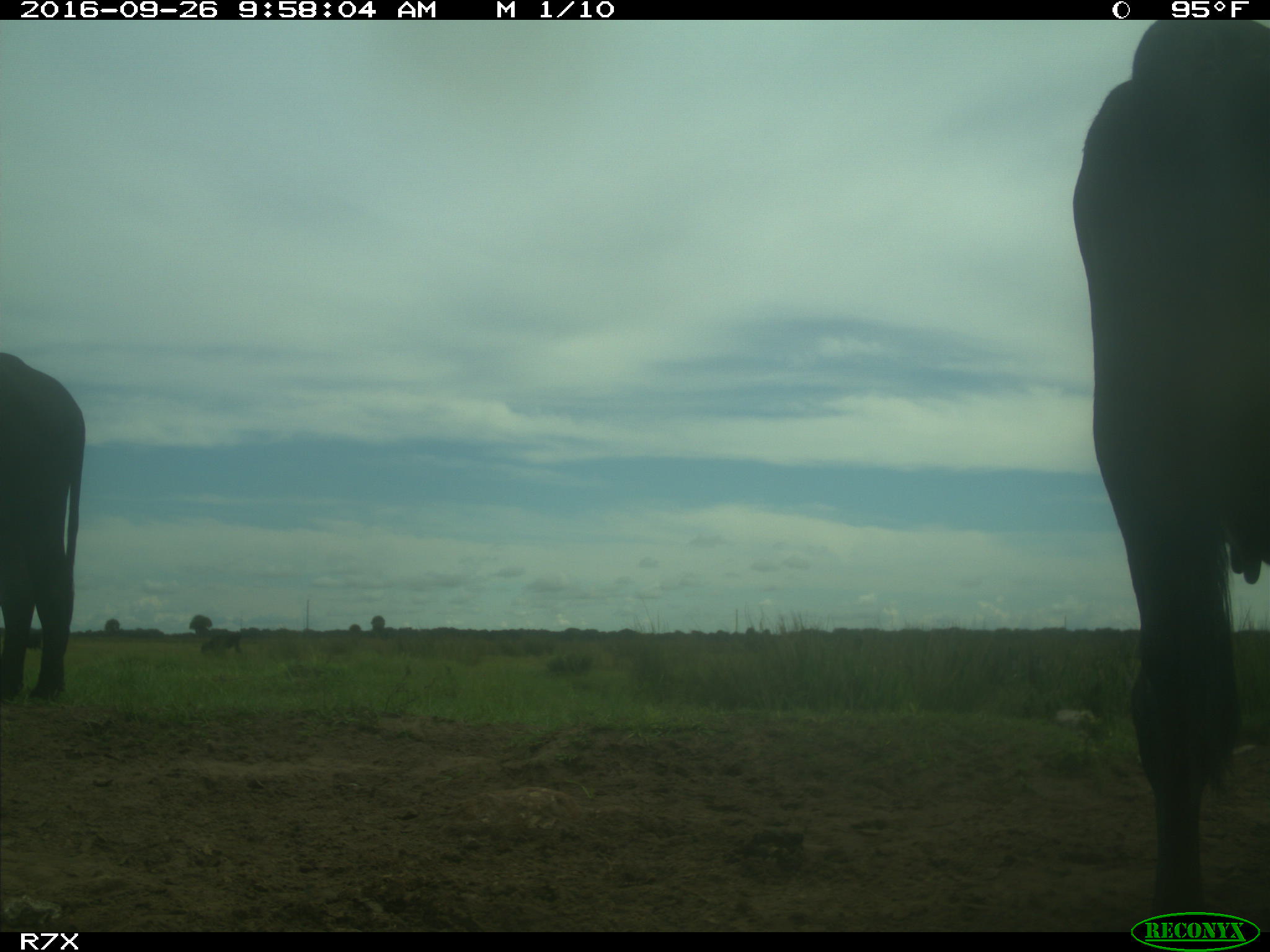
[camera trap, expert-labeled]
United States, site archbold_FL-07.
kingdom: Animalia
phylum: Chordata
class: Mammalia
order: Artiodactyla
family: Bovidae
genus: Bos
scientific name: Bos taurus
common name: domestic cow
Bos taurus (domestic cow).